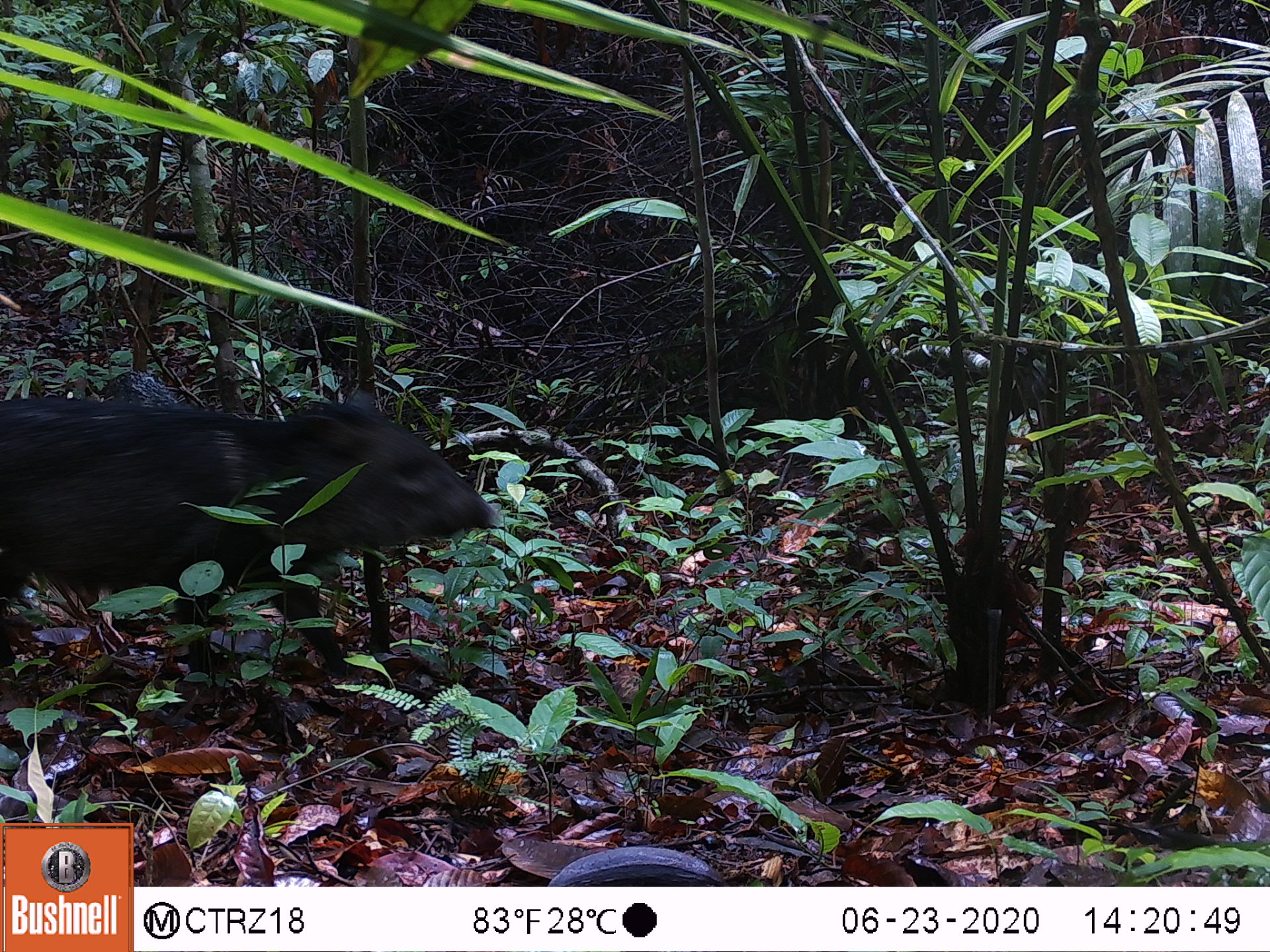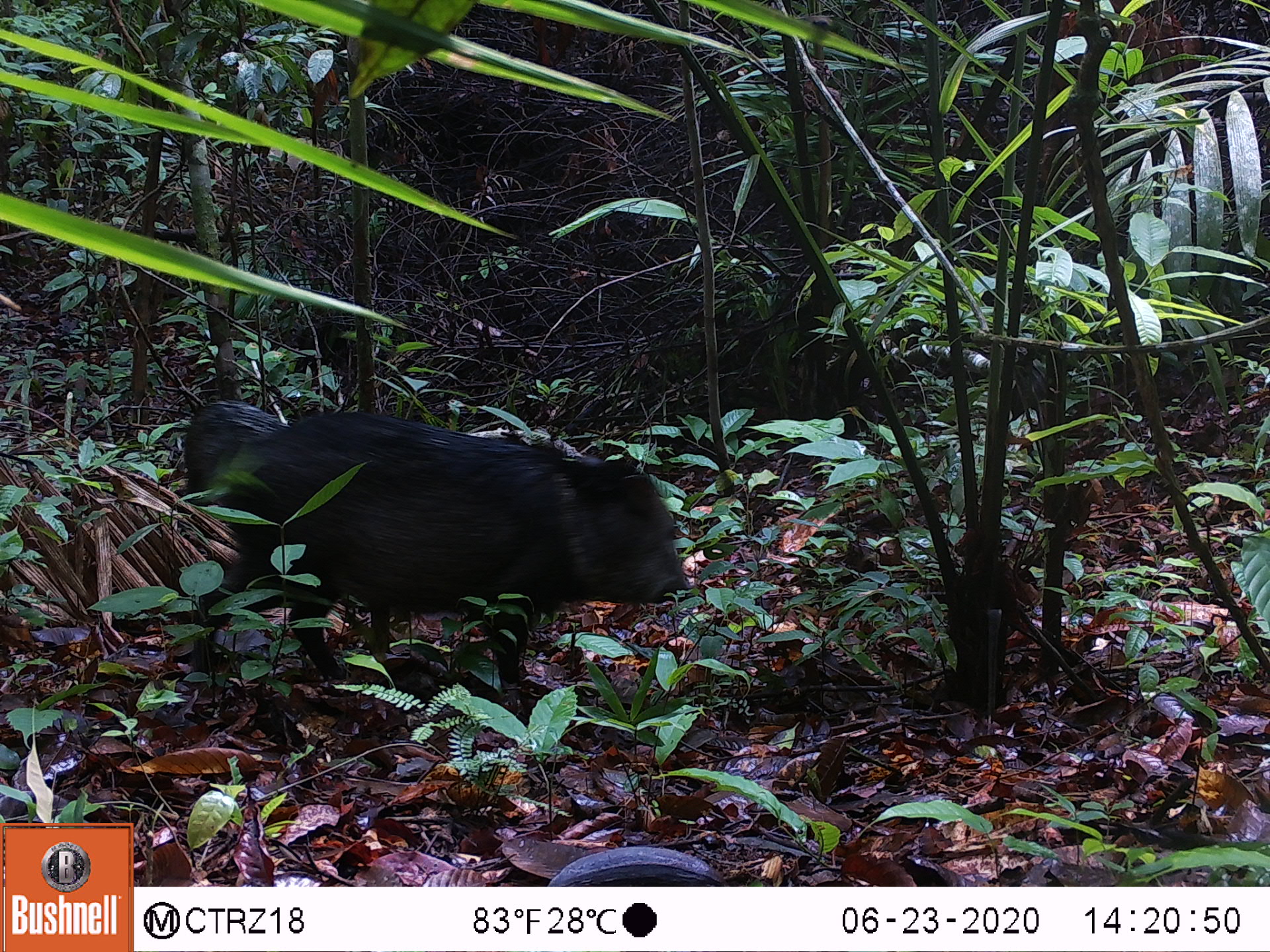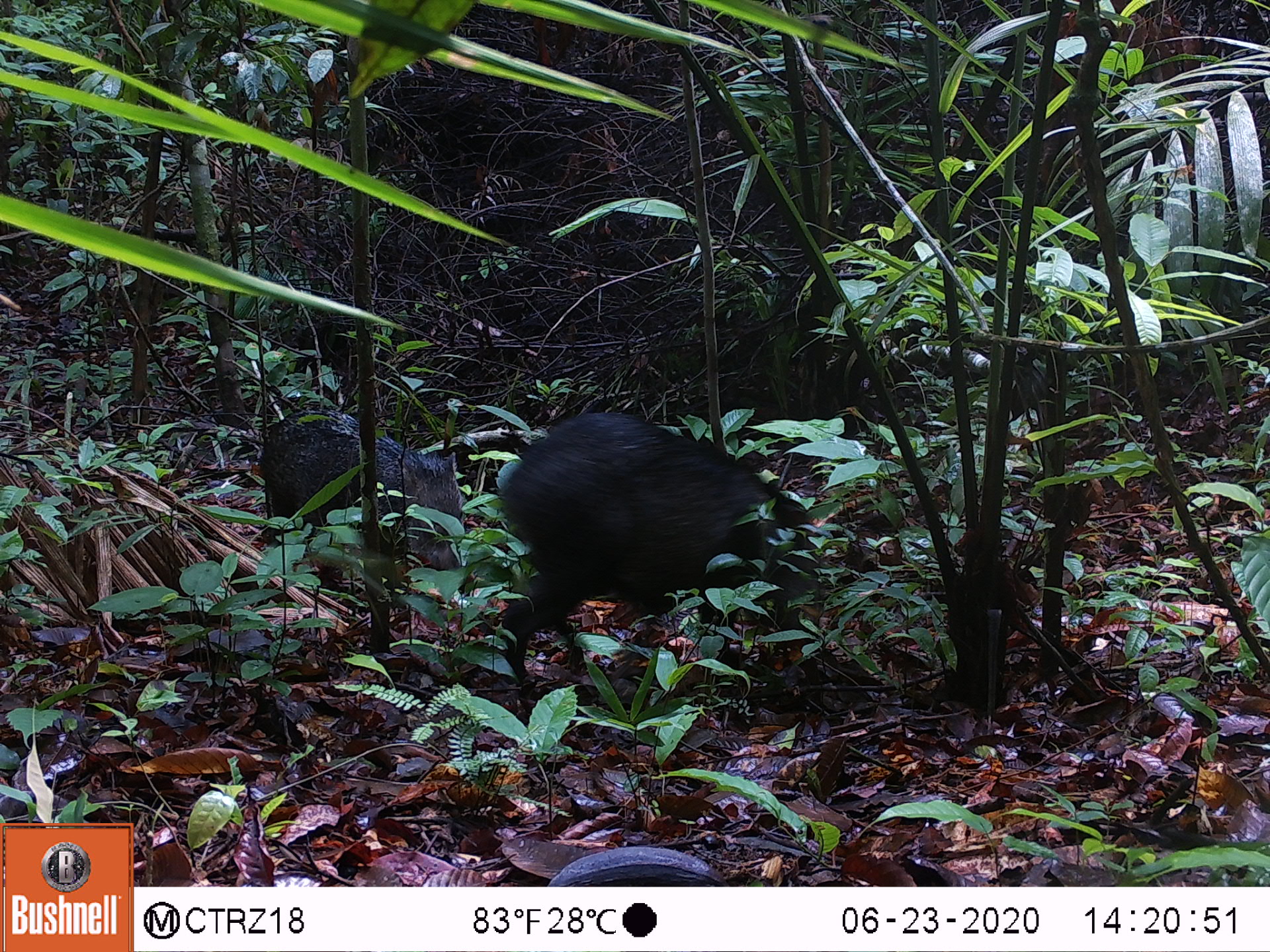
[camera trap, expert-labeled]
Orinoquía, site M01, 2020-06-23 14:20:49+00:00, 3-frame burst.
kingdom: Animalia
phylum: Chordata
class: Mammalia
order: Artiodactyla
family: Tayassuidae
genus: Pecari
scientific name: Pecari tajacu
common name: collared peccary